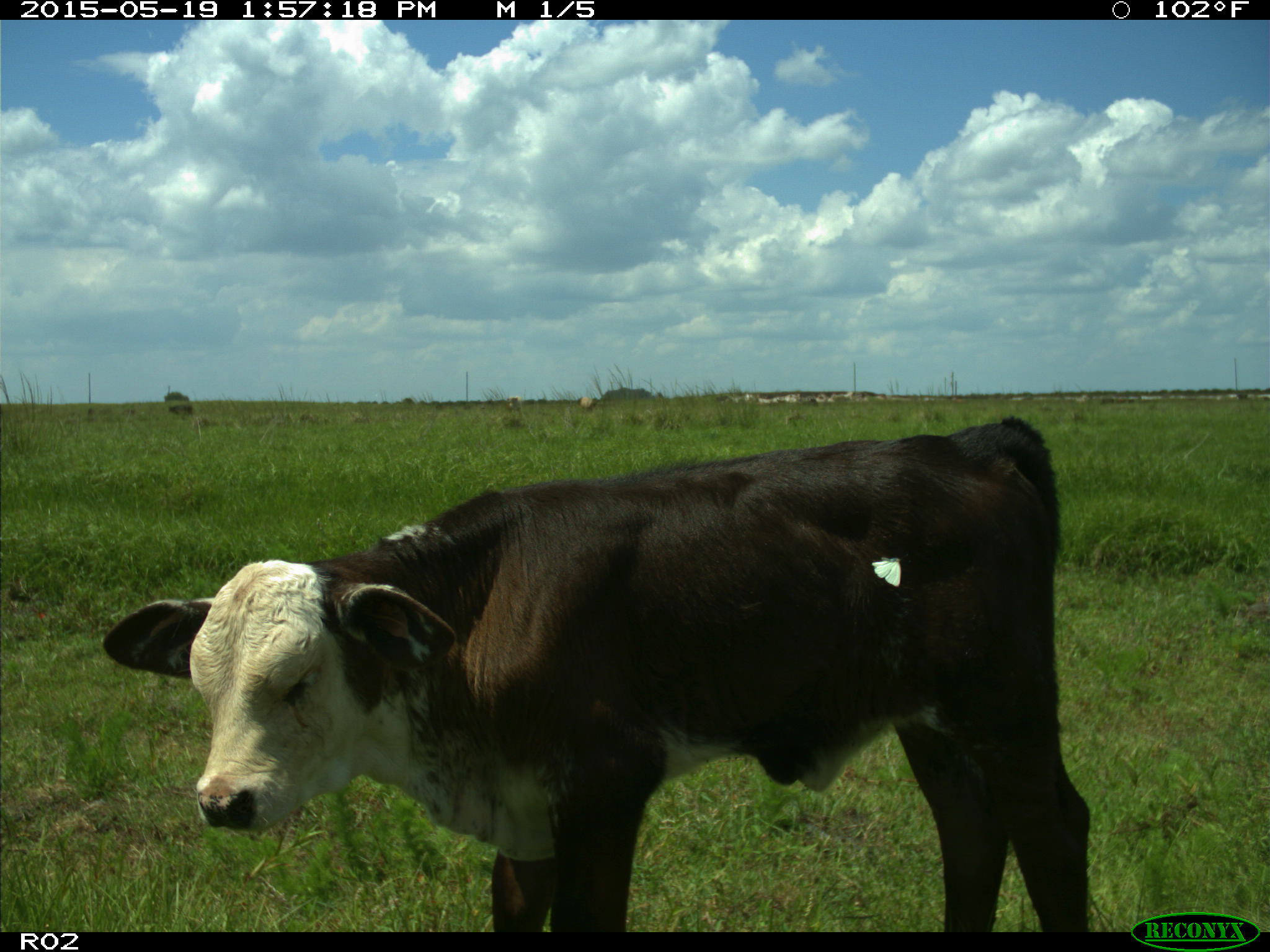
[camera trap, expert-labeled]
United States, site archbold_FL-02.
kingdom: Animalia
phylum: Chordata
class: Mammalia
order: Artiodactyla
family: Bovidae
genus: Bos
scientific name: Bos taurus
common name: domestic cow